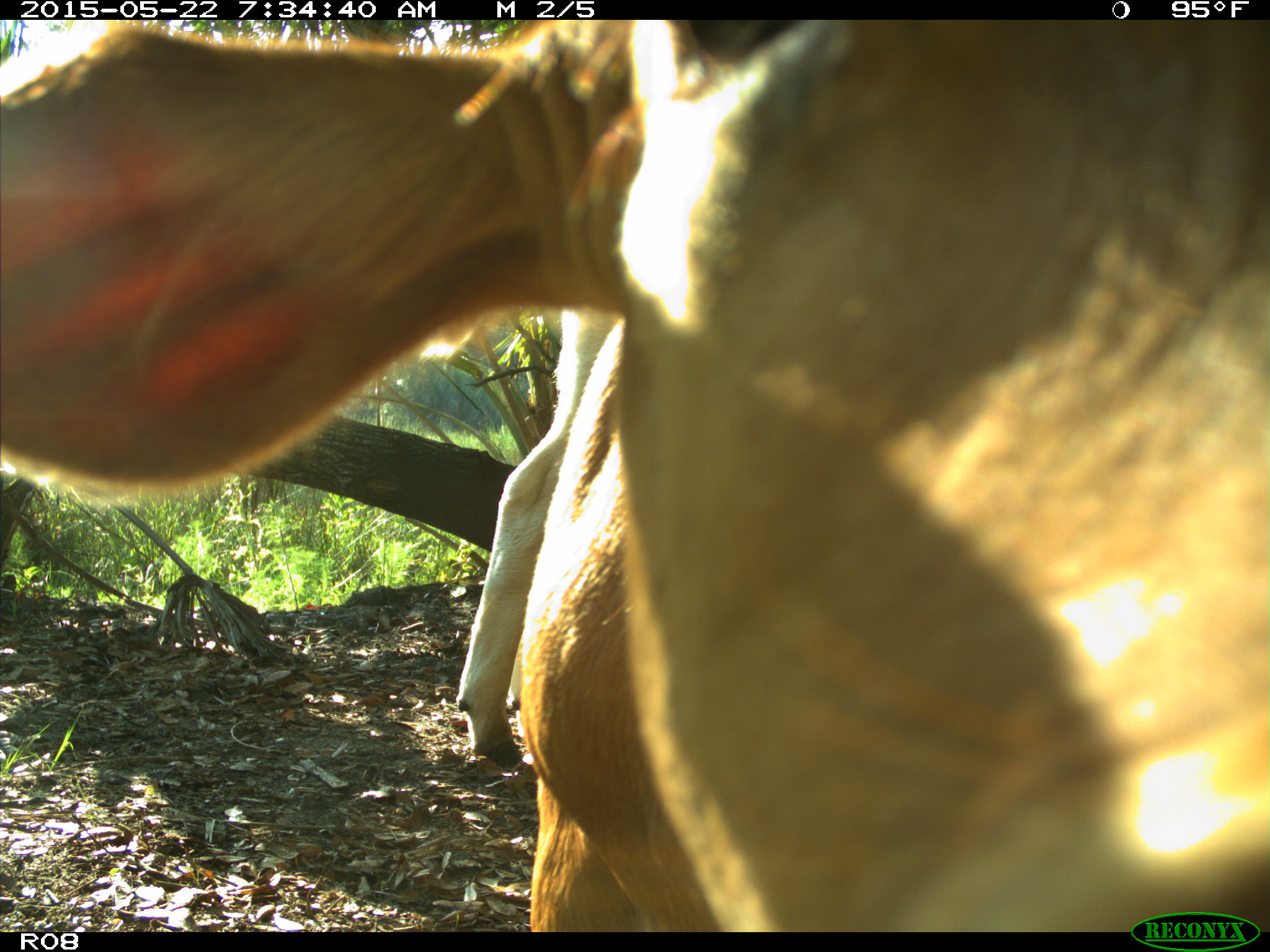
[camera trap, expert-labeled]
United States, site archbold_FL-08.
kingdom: Animalia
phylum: Chordata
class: Mammalia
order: Artiodactyla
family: Bovidae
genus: Bos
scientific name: Bos taurus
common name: domestic cow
Bos taurus (domestic cow).